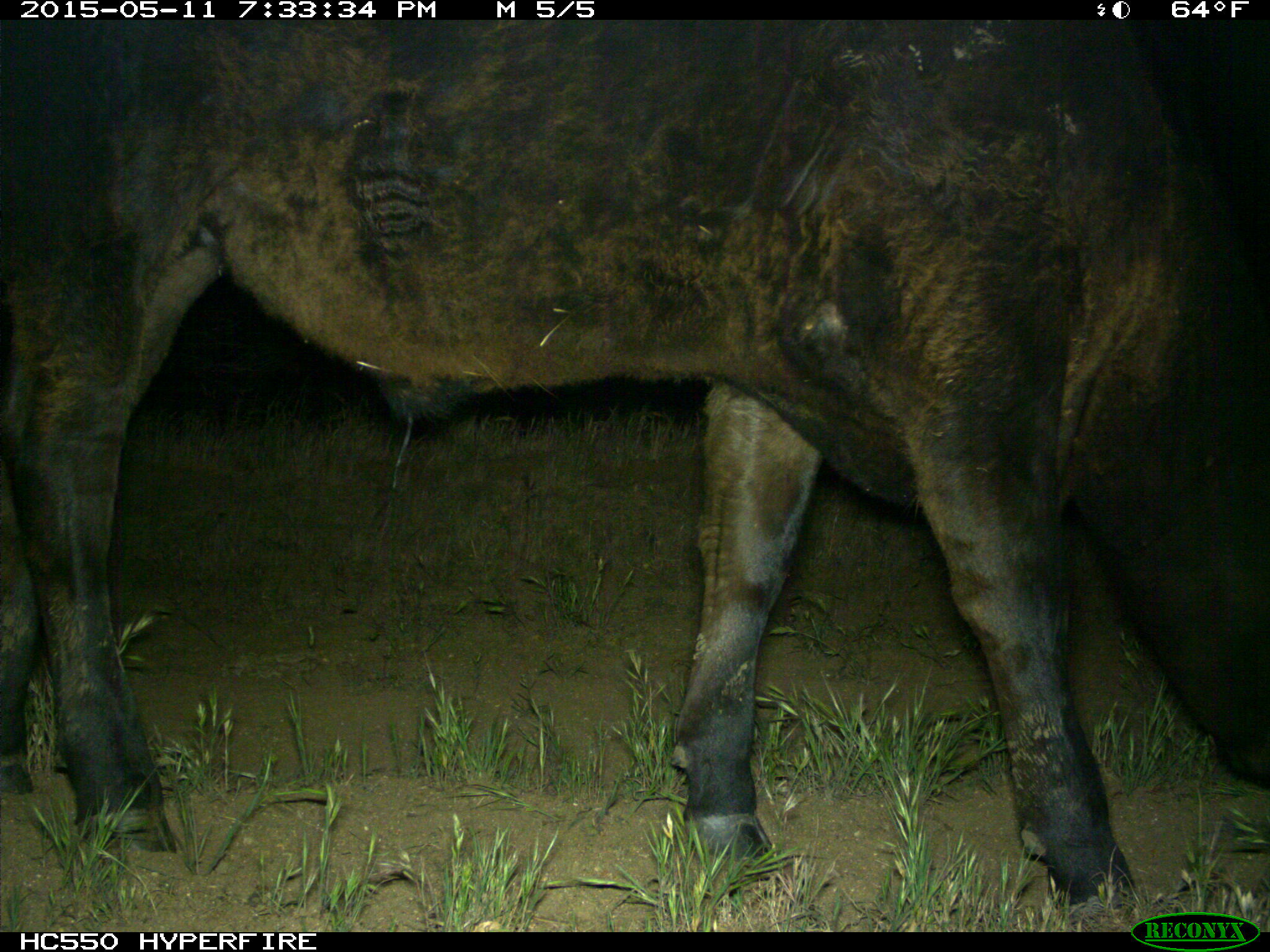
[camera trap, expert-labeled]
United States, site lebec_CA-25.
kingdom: Animalia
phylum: Chordata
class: Mammalia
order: Artiodactyla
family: Bovidae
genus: Bos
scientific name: Bos taurus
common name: domestic cow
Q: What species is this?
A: Bos taurus (domestic cow).